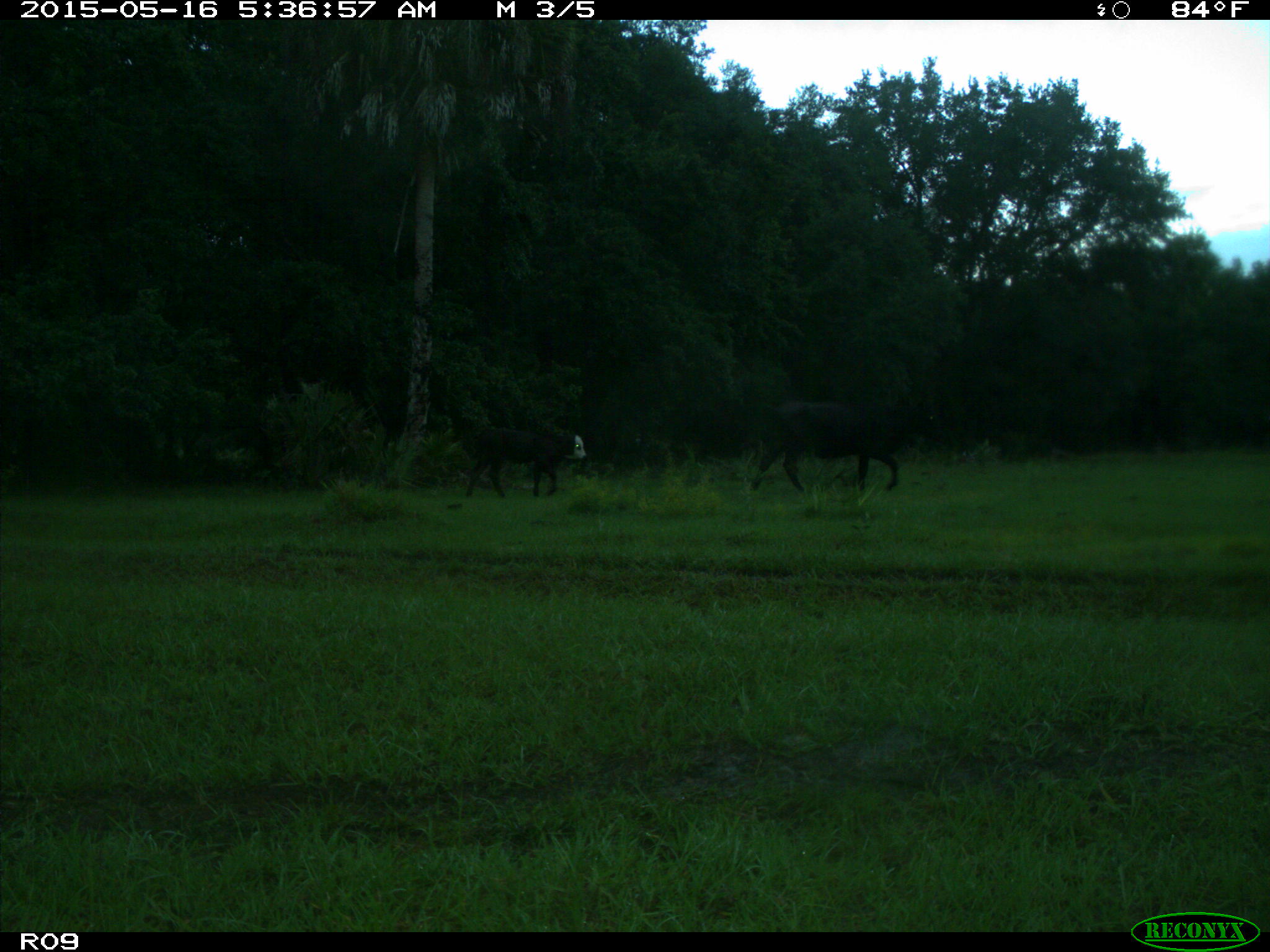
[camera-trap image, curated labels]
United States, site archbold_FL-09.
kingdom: Animalia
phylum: Chordata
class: Mammalia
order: Artiodactyla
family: Bovidae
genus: Bos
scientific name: Bos taurus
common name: domestic cow